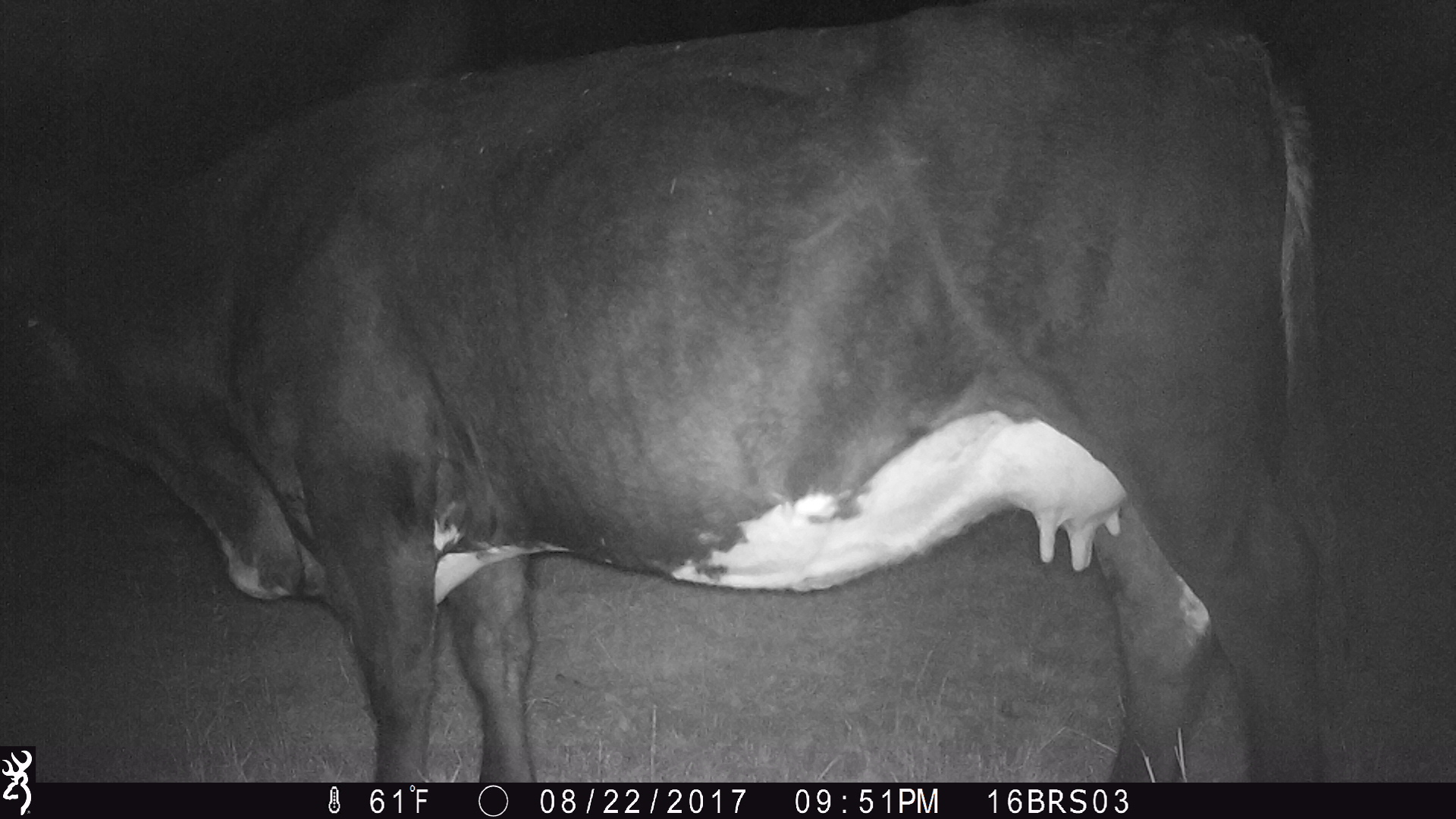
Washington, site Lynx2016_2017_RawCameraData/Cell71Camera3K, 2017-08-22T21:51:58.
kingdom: Animalia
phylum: Chordata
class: Mammalia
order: Artiodactyla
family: Bovidae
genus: Bos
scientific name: Bos taurus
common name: domestic cattle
Domestic cattle (Bos taurus). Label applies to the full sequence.